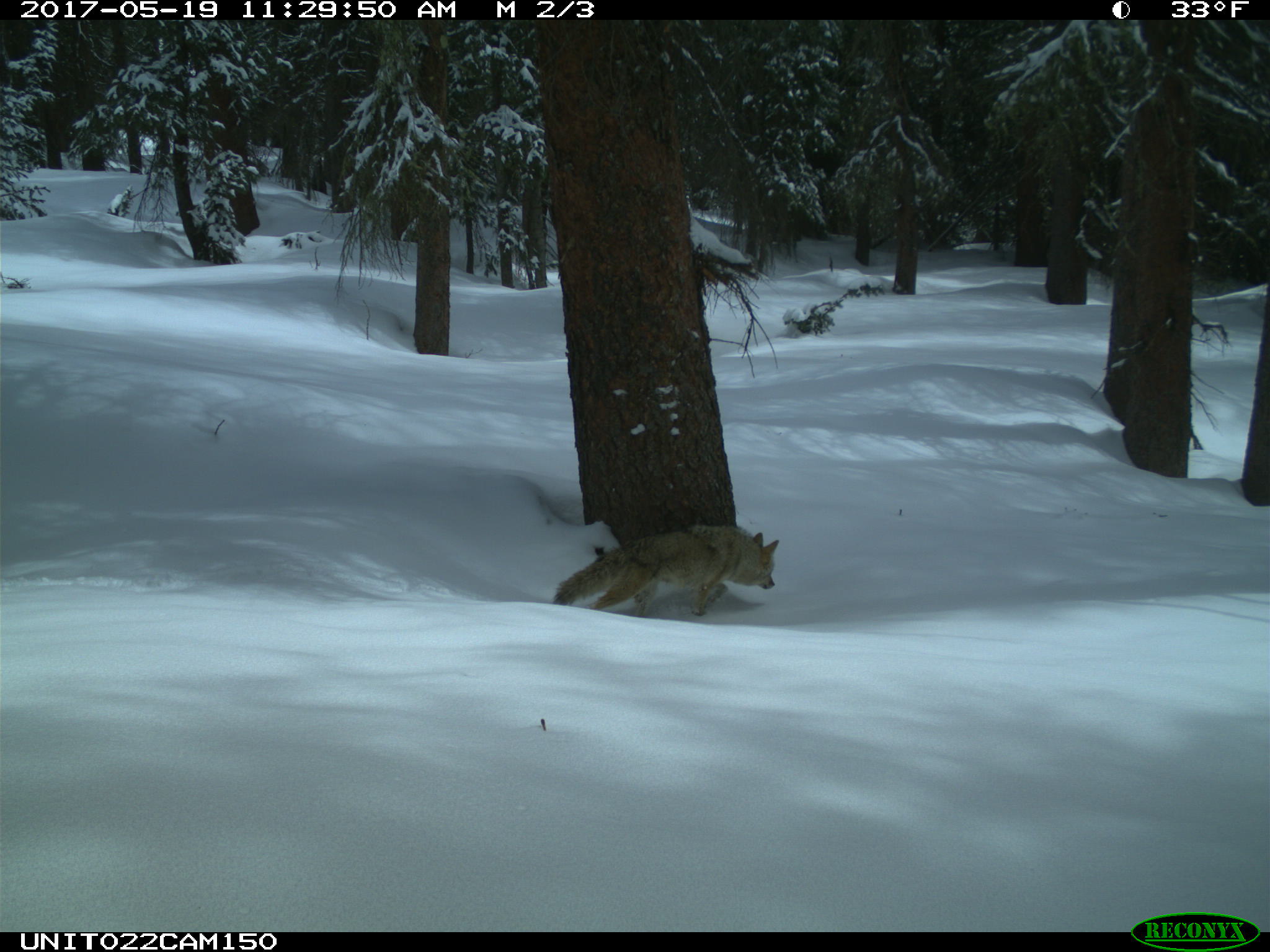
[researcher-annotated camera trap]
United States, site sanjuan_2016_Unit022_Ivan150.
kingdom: Animalia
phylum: Chordata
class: Mammalia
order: Carnivora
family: Canidae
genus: Canis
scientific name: Canis latrans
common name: coyote